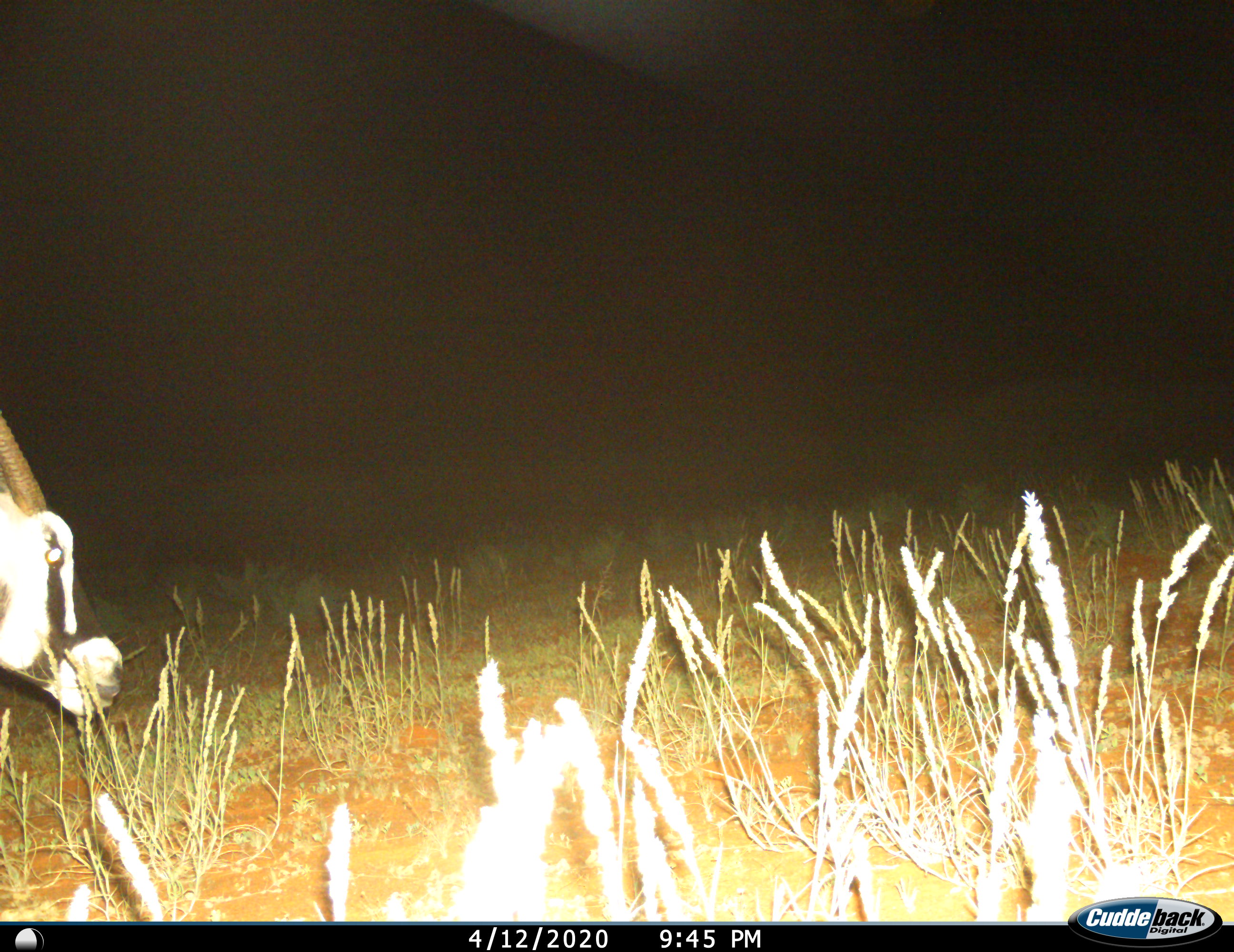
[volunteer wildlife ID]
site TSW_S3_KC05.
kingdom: Animalia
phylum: Chordata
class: Mammalia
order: Artiodactyla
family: Bovidae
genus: Oryx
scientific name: Oryx gazella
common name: gemsbok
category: oryx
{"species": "oryx (gemsbok) (Oryx gazella)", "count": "1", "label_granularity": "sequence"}